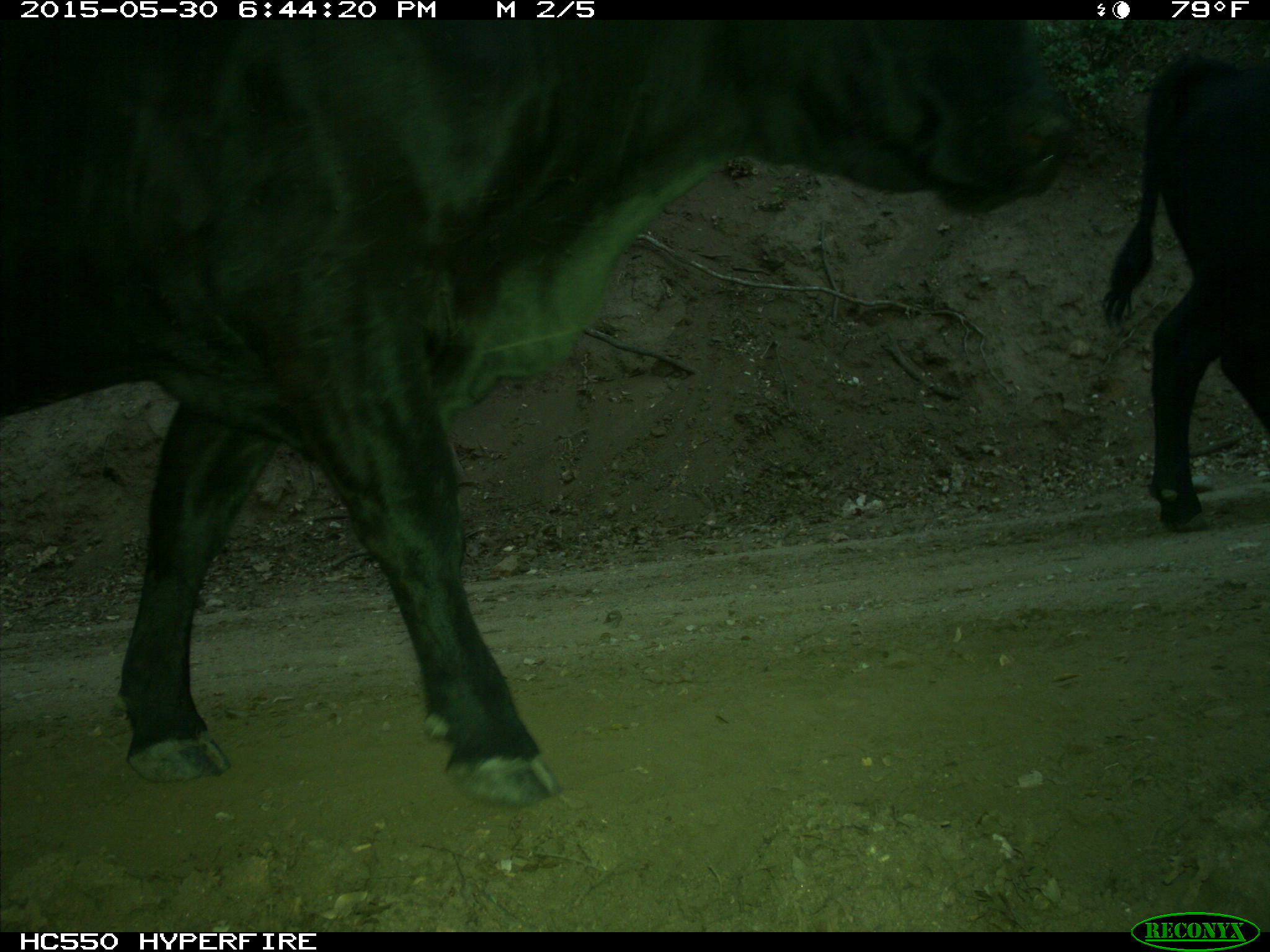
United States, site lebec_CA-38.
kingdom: Animalia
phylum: Chordata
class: Mammalia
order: Artiodactyla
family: Bovidae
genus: Bos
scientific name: Bos taurus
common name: domestic cow